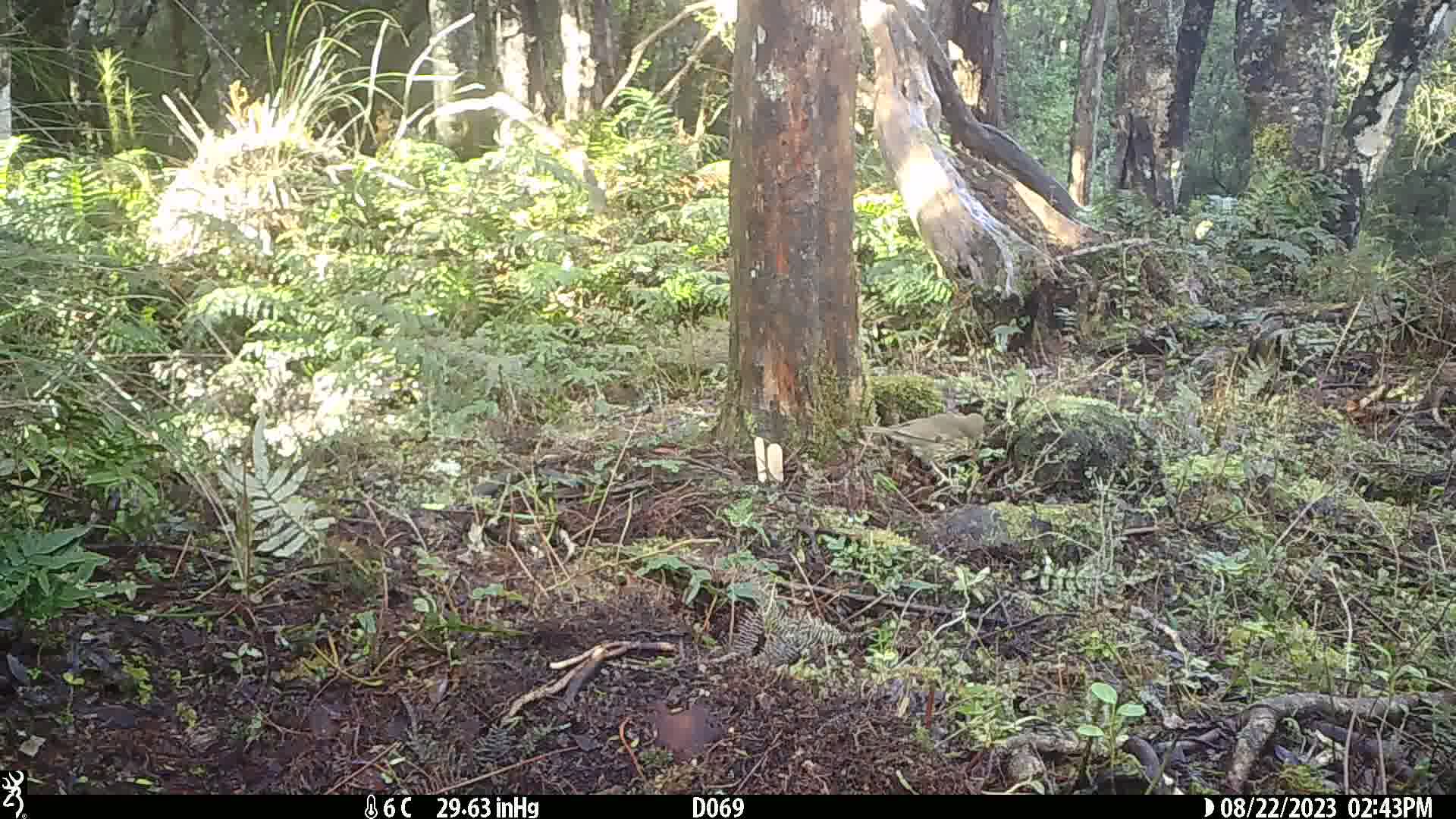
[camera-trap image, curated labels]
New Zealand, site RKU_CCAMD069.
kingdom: Animalia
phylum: Chordata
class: Aves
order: Passeriformes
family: Turdidae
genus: Turdus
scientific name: Turdus philomelos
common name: song thrush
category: thrush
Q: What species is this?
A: Thrush (song thrush) (Turdus philomelos).